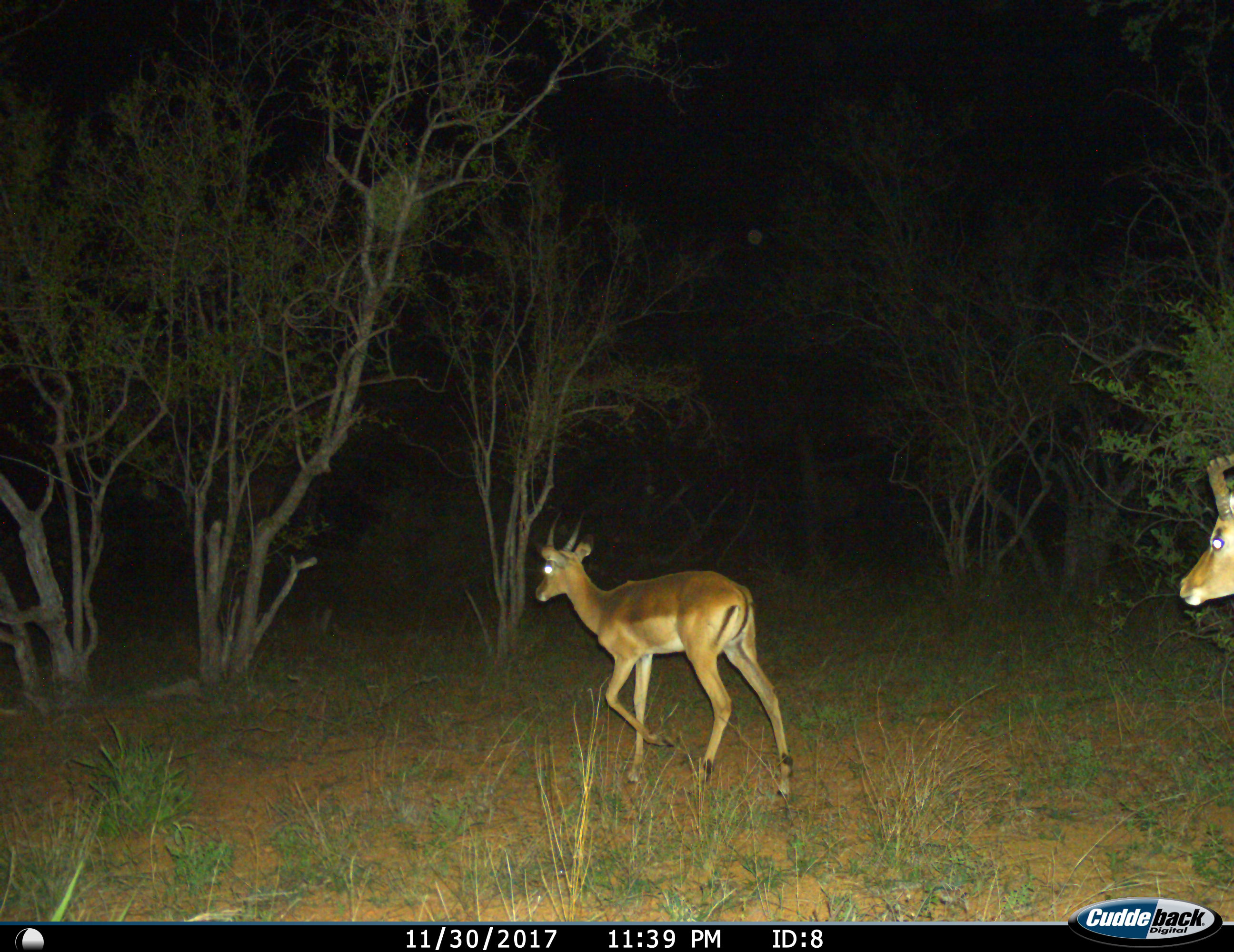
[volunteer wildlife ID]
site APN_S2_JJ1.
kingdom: Animalia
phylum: Chordata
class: Mammalia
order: Artiodactyla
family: Bovidae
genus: Aepyceros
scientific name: Aepyceros melampus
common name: impala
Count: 2.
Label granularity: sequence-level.